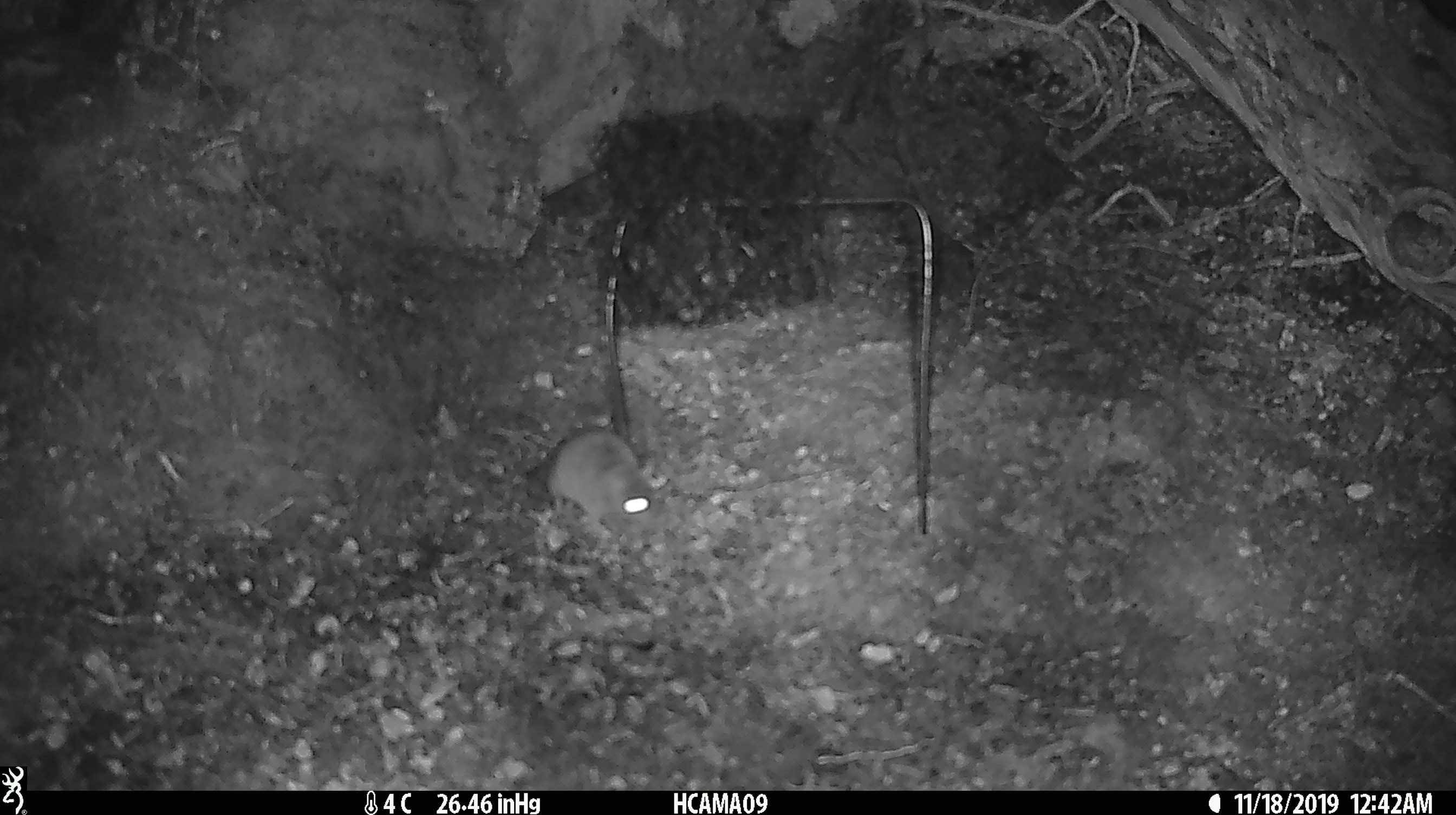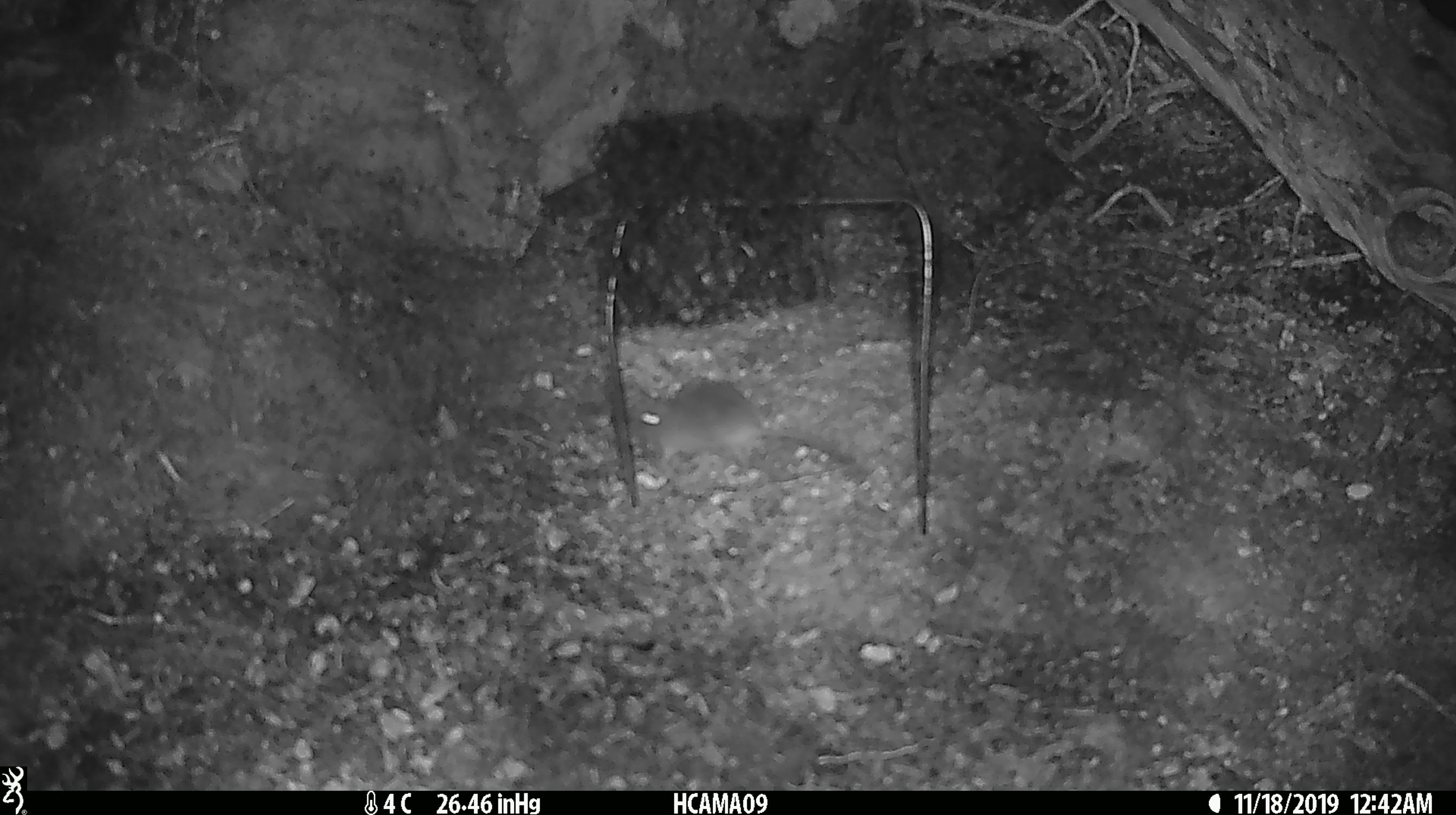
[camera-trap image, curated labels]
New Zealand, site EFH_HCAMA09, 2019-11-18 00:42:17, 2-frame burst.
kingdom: Animalia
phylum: Chordata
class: Mammalia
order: Rodentia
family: Muridae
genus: Mus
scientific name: Mus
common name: mouse